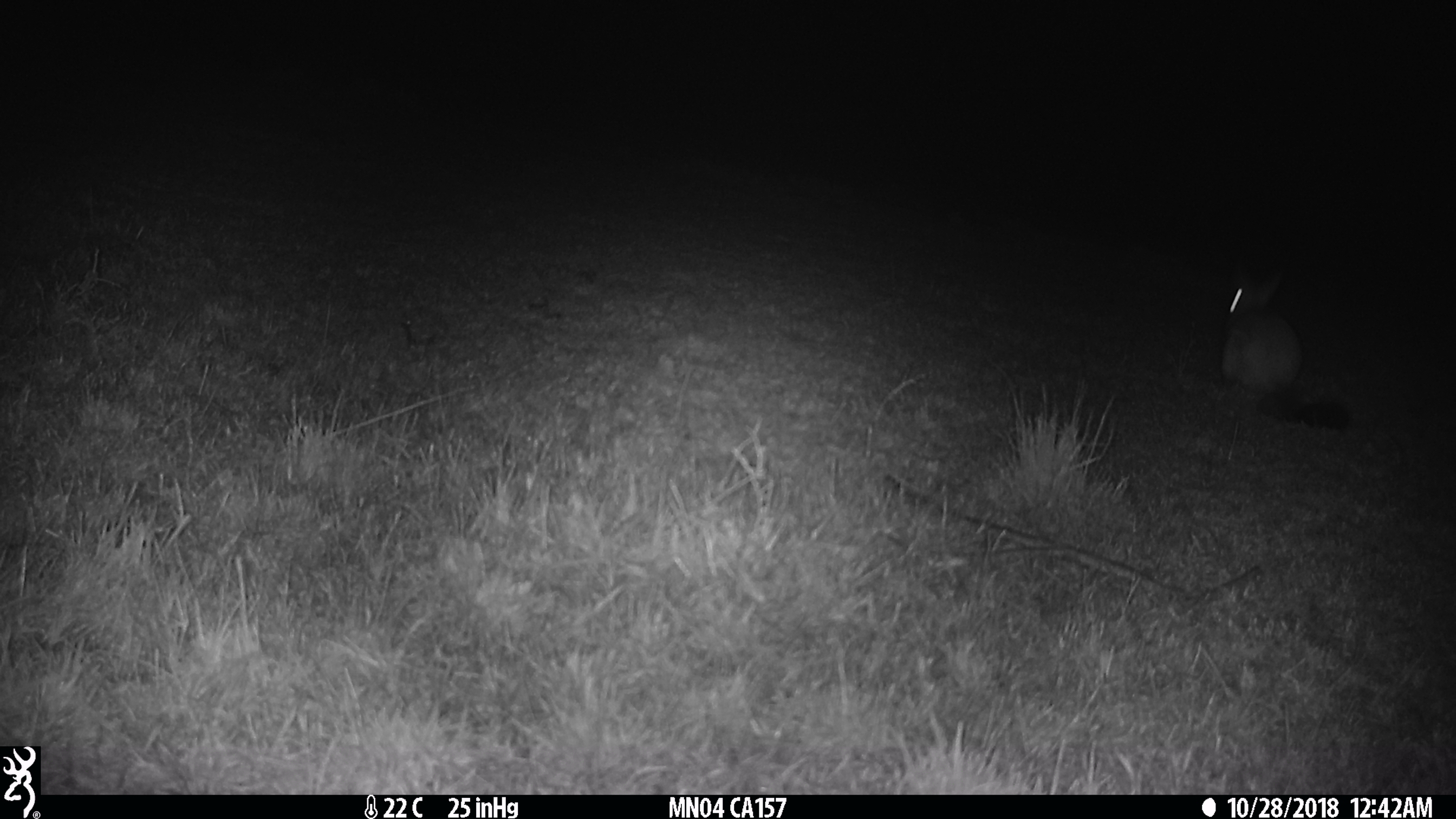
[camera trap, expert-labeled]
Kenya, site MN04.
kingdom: Animalia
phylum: Chordata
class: Mammalia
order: Rodentia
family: Pedetidae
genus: Pedetes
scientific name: Pedetes capensis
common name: springhare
Springhare (Pedetes capensis).